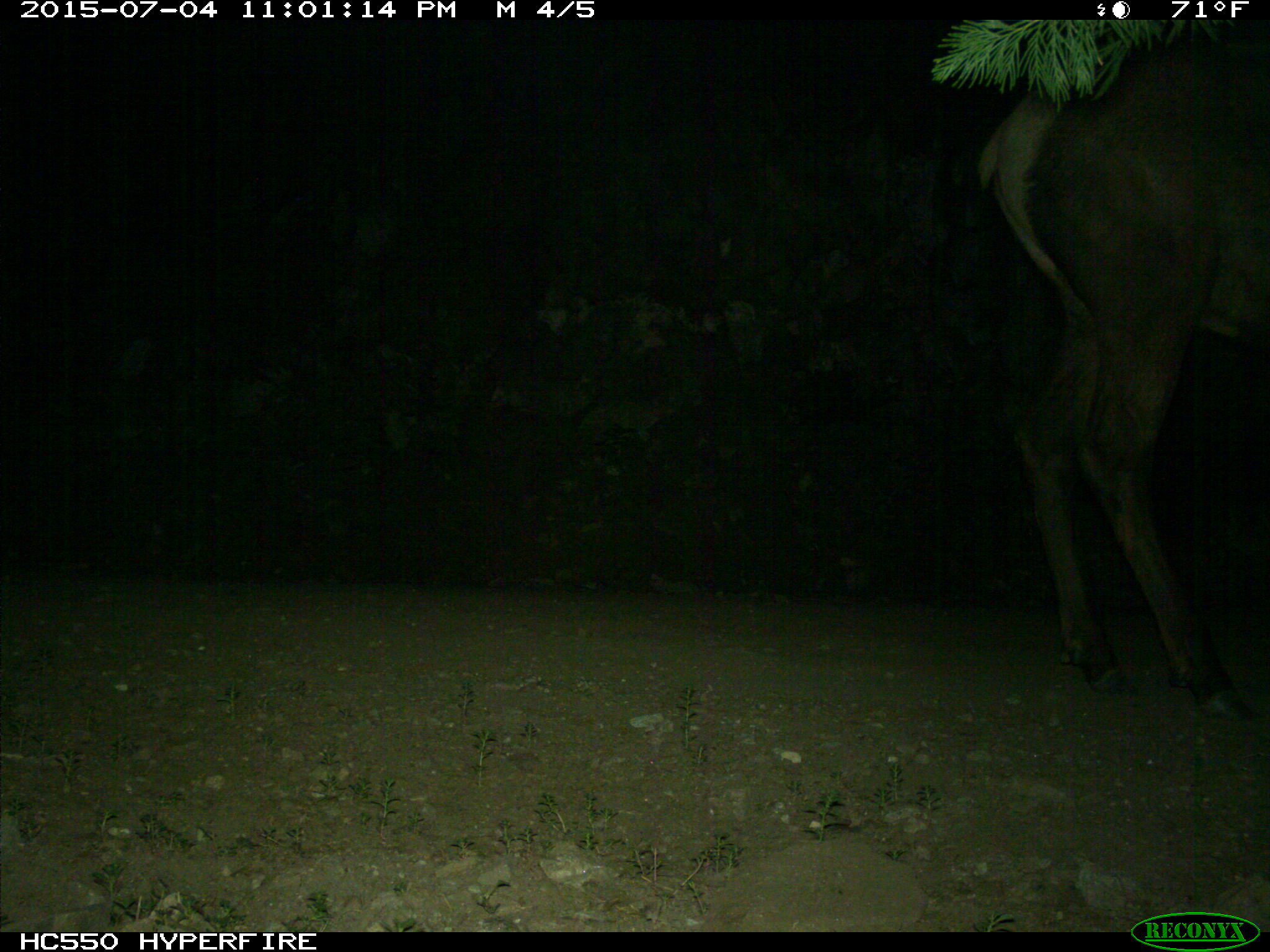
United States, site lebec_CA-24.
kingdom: Animalia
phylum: Chordata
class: Mammalia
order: Artiodactyla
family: Cervidae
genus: Cervus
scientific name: Cervus canadensis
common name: elk